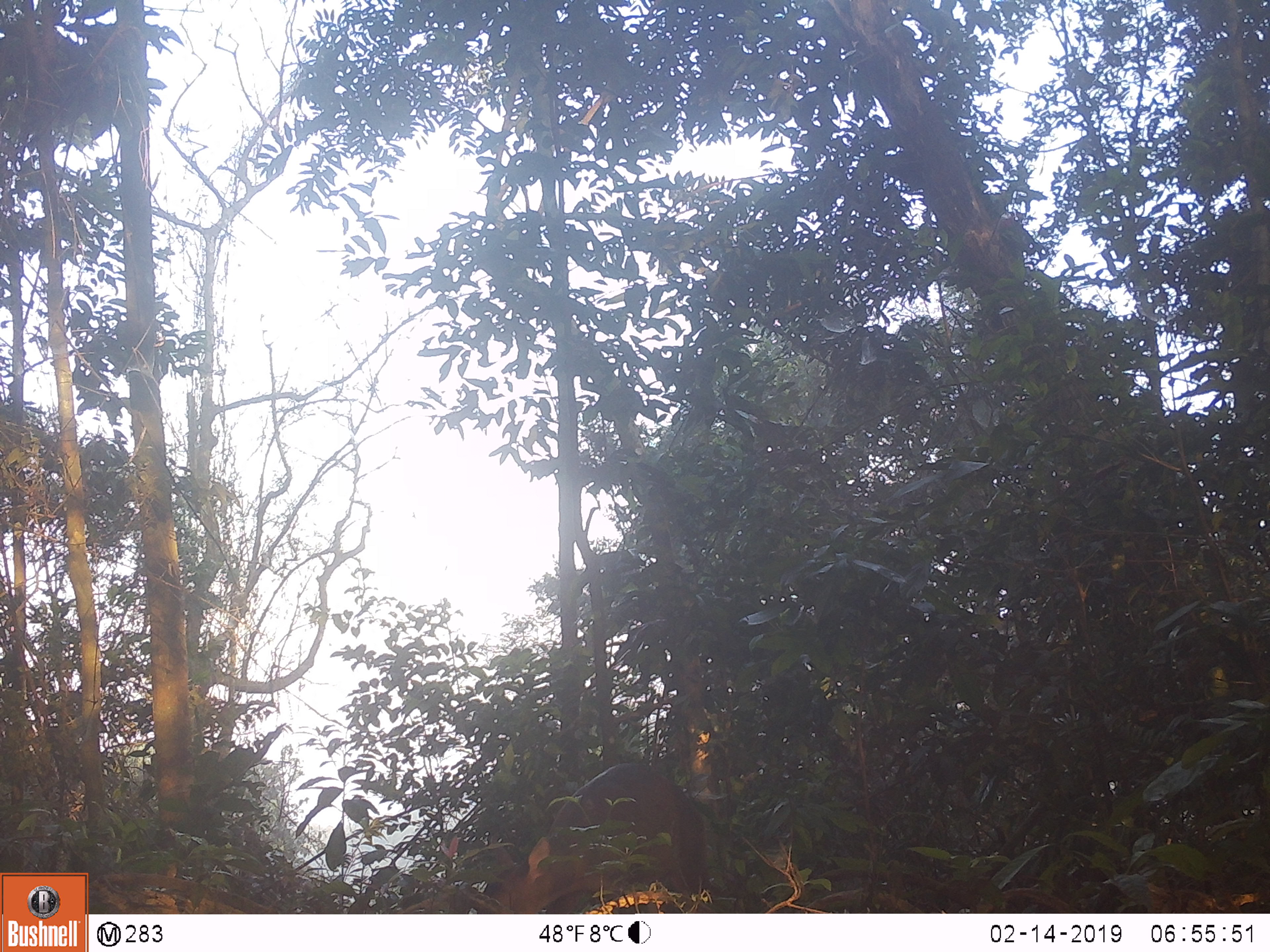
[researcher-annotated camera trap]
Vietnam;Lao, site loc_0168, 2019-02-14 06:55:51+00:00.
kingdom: Animalia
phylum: Chordata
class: Mammalia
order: Artiodactyla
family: Cervidae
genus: Muntiacus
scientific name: Muntiacus vuquangensis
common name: large-antlered muntjac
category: large antlered muntjac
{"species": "large antlered muntjac (large-antlered muntjac) (Muntiacus vuquangensis)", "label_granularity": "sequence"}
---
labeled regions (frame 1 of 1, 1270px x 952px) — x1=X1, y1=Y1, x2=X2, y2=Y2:
large antlered muntjac: x1=489, y1=762, x2=713, y2=913